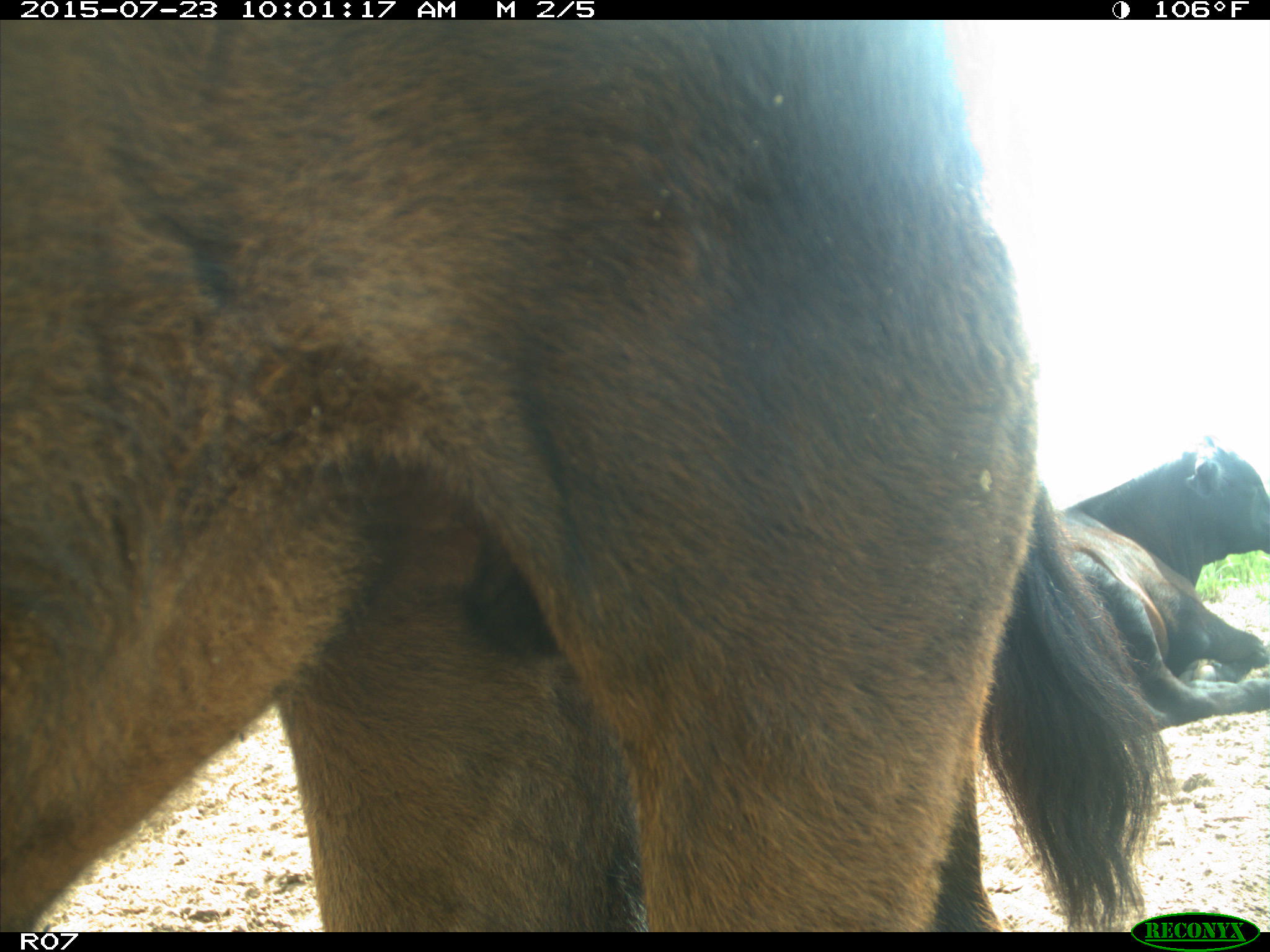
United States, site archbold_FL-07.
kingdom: Animalia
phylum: Chordata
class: Mammalia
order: Artiodactyla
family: Bovidae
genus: Bos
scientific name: Bos taurus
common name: domestic cow